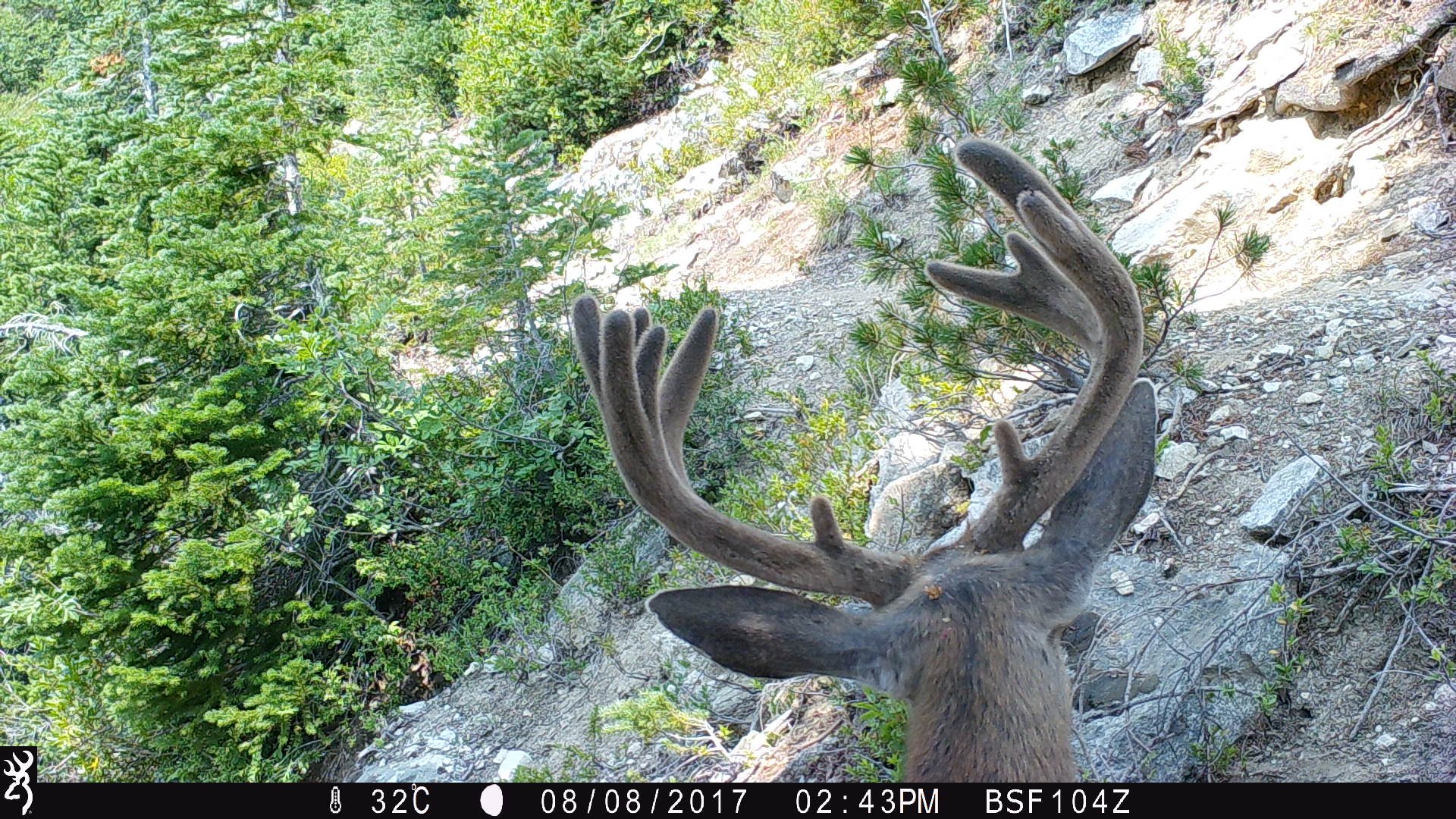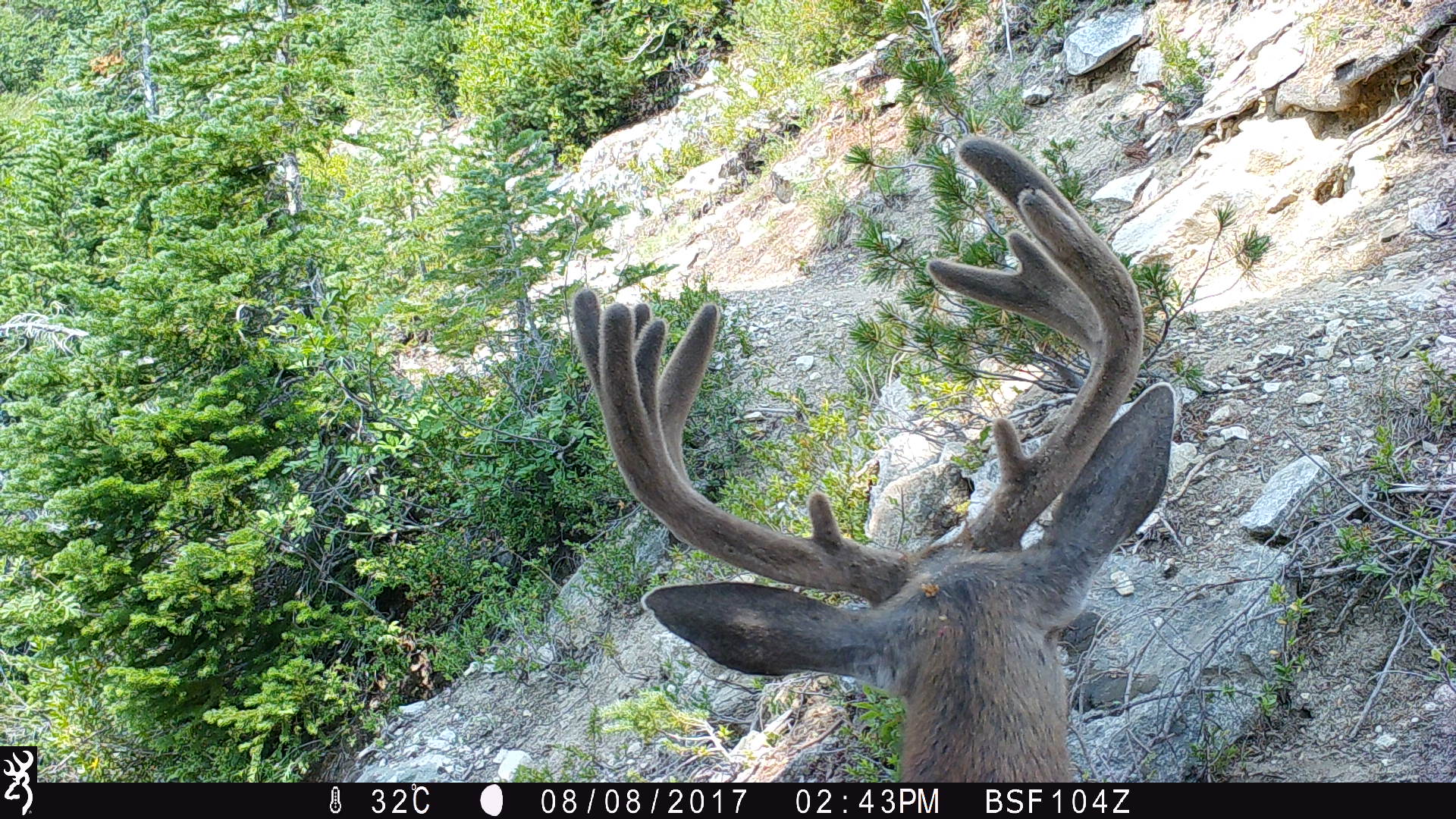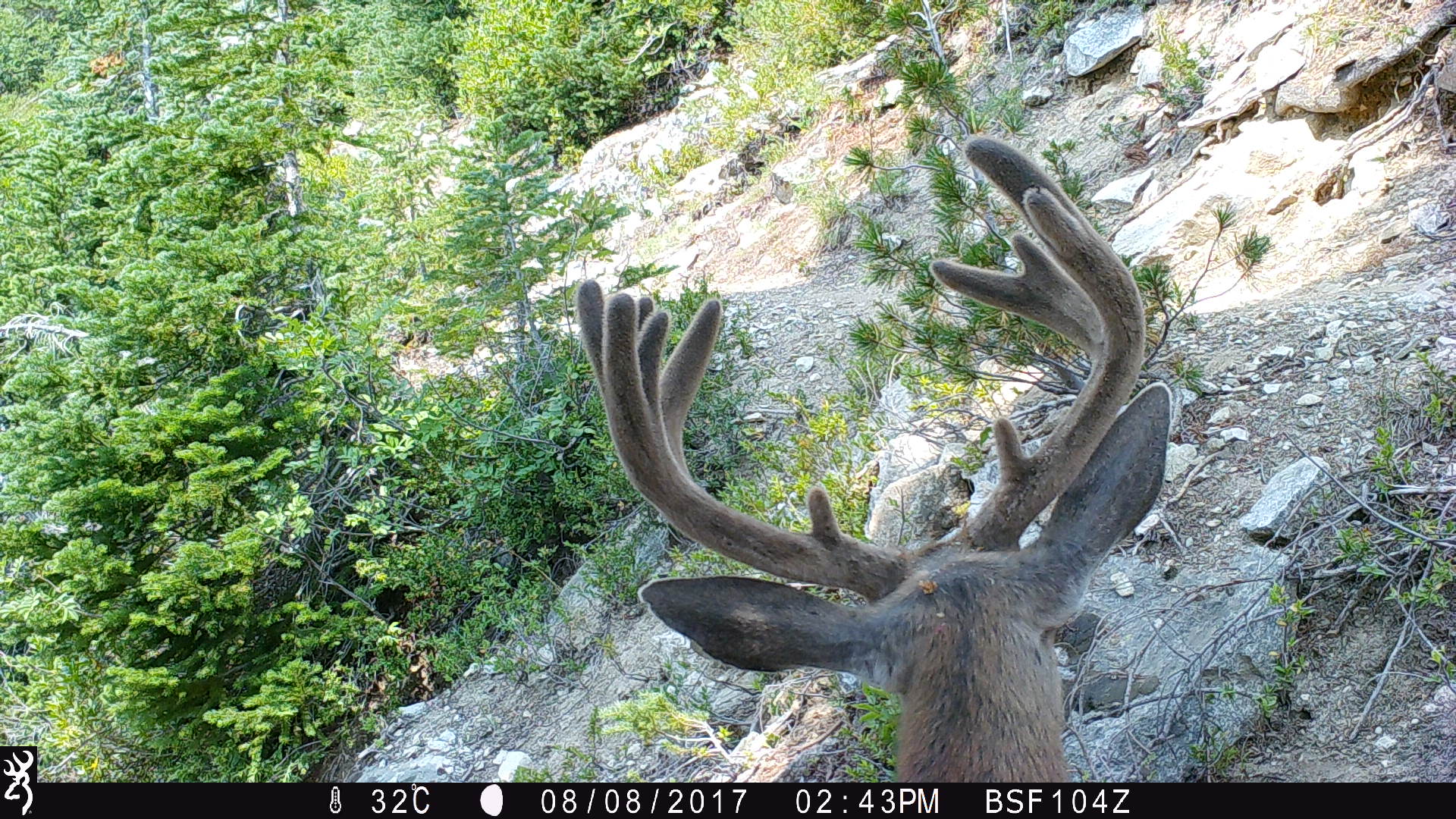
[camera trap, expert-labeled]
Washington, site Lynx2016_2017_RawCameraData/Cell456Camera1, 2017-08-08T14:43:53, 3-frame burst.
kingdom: Animalia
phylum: Chordata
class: Mammalia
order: Artiodactyla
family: Cervidae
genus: Odocoileus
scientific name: Odocoileus hemionus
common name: mule deer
Odocoileus hemionus (mule deer). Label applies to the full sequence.